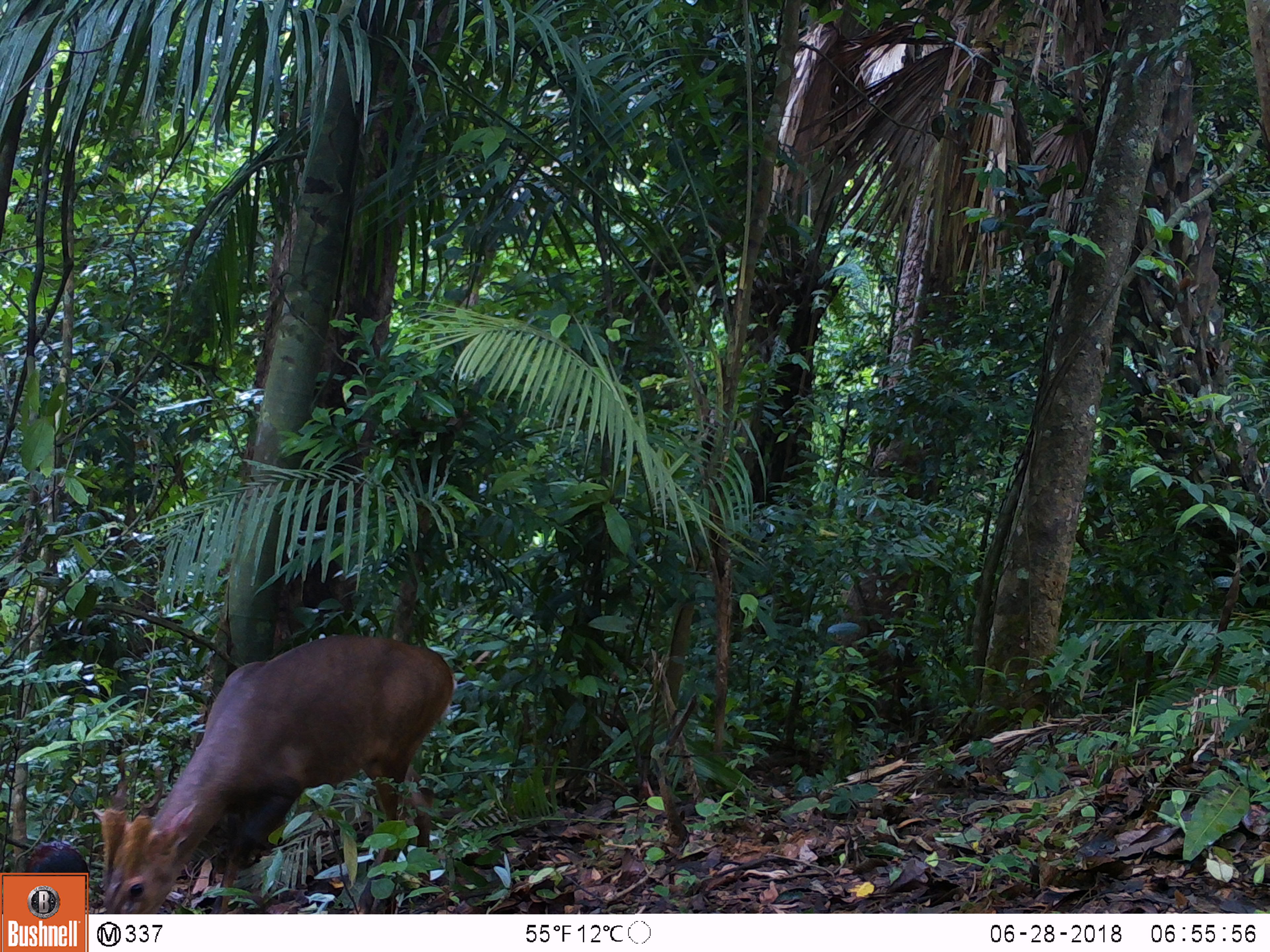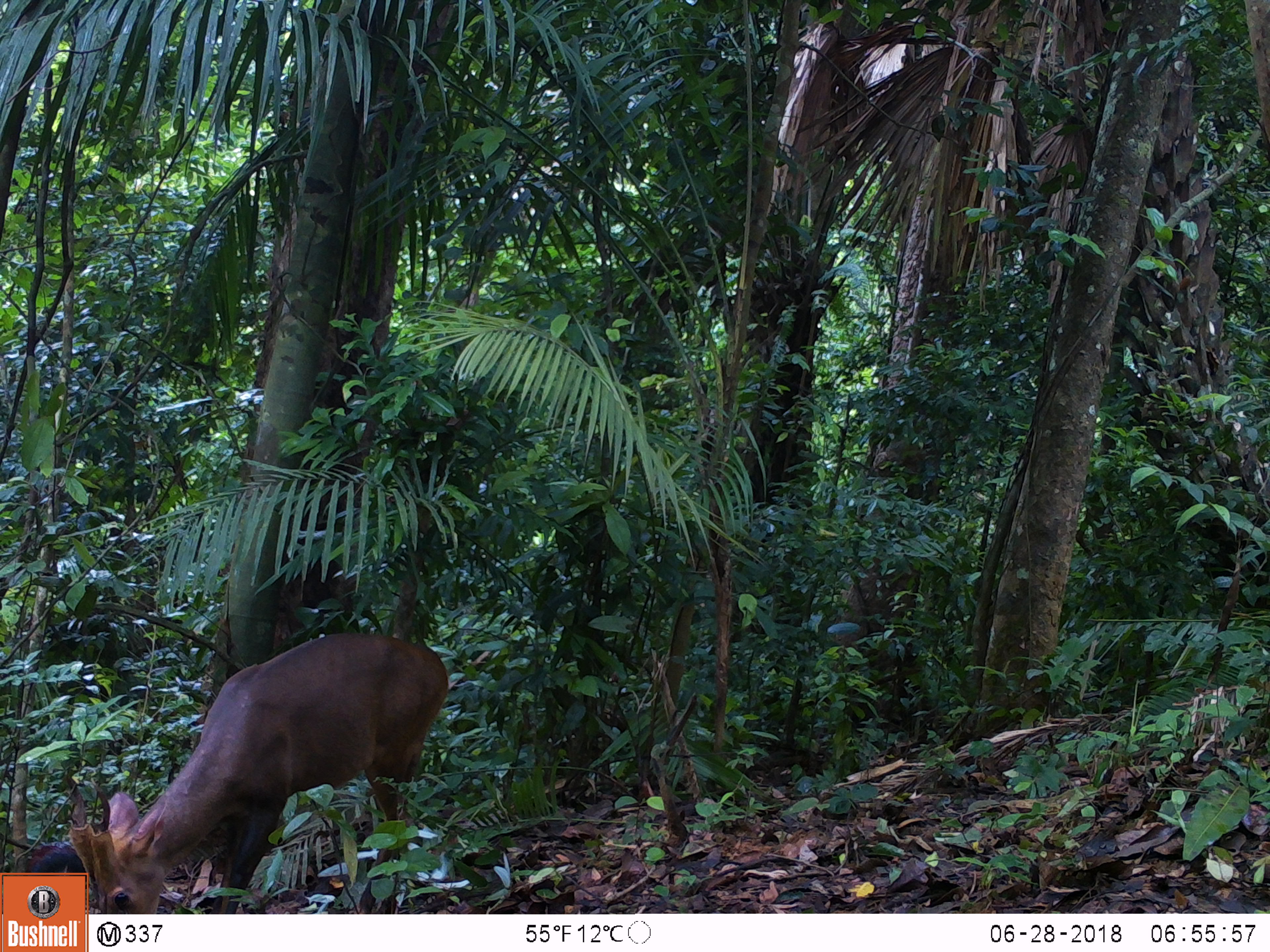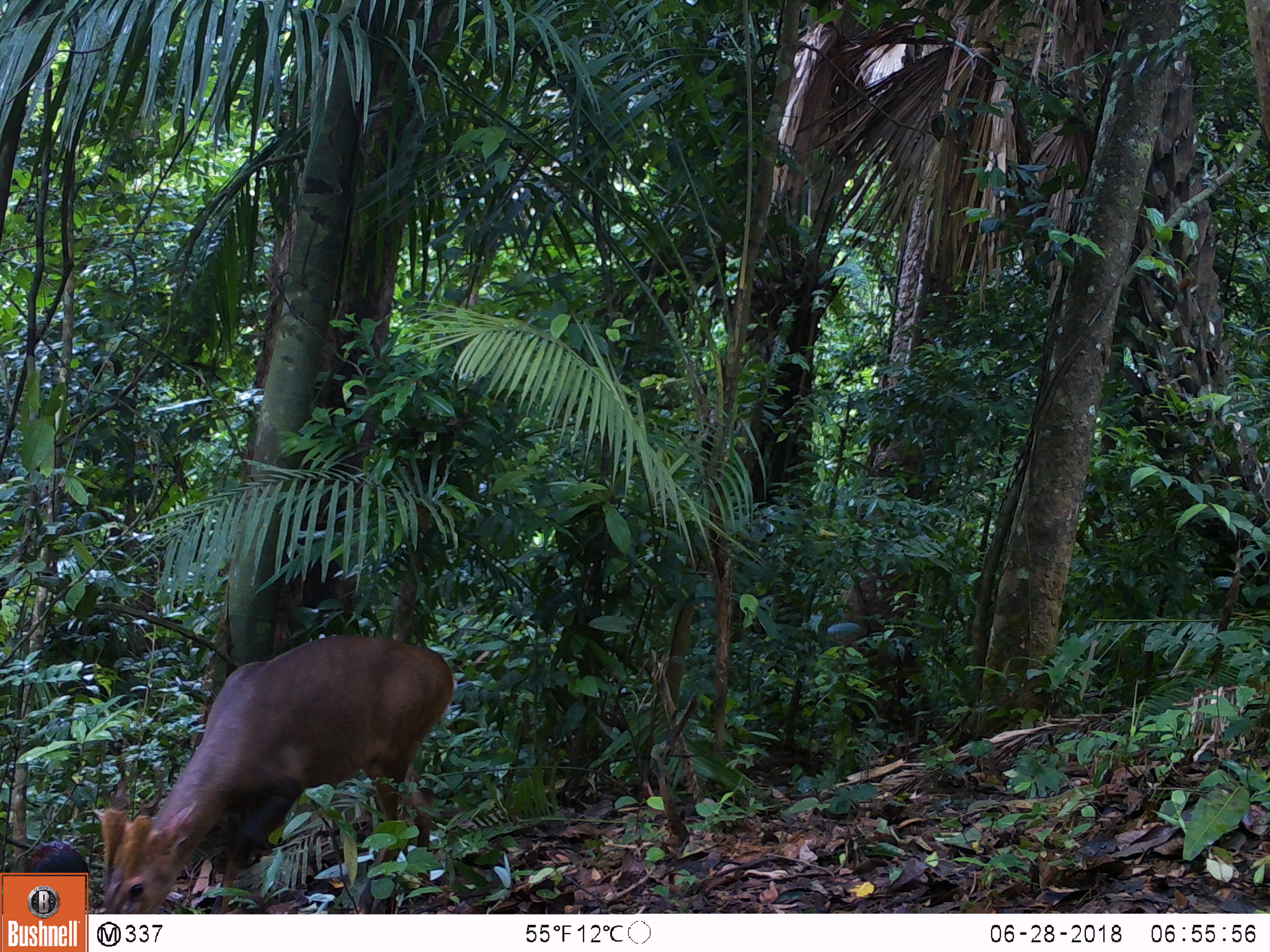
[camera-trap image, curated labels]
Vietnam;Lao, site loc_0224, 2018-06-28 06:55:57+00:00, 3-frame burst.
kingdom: Animalia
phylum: Chordata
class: Mammalia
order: Artiodactyla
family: Cervidae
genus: Muntiacus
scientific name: Muntiacus vuquangensis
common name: large-antlered muntjac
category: large antlered muntjac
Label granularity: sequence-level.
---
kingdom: Animalia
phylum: Chordata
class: Aves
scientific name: Aves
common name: bird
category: unidentified bird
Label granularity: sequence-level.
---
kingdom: Animalia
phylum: Chordata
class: Aves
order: Galliformes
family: Phasianidae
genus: Gallus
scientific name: Gallus gallus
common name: red junglefowl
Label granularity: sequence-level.